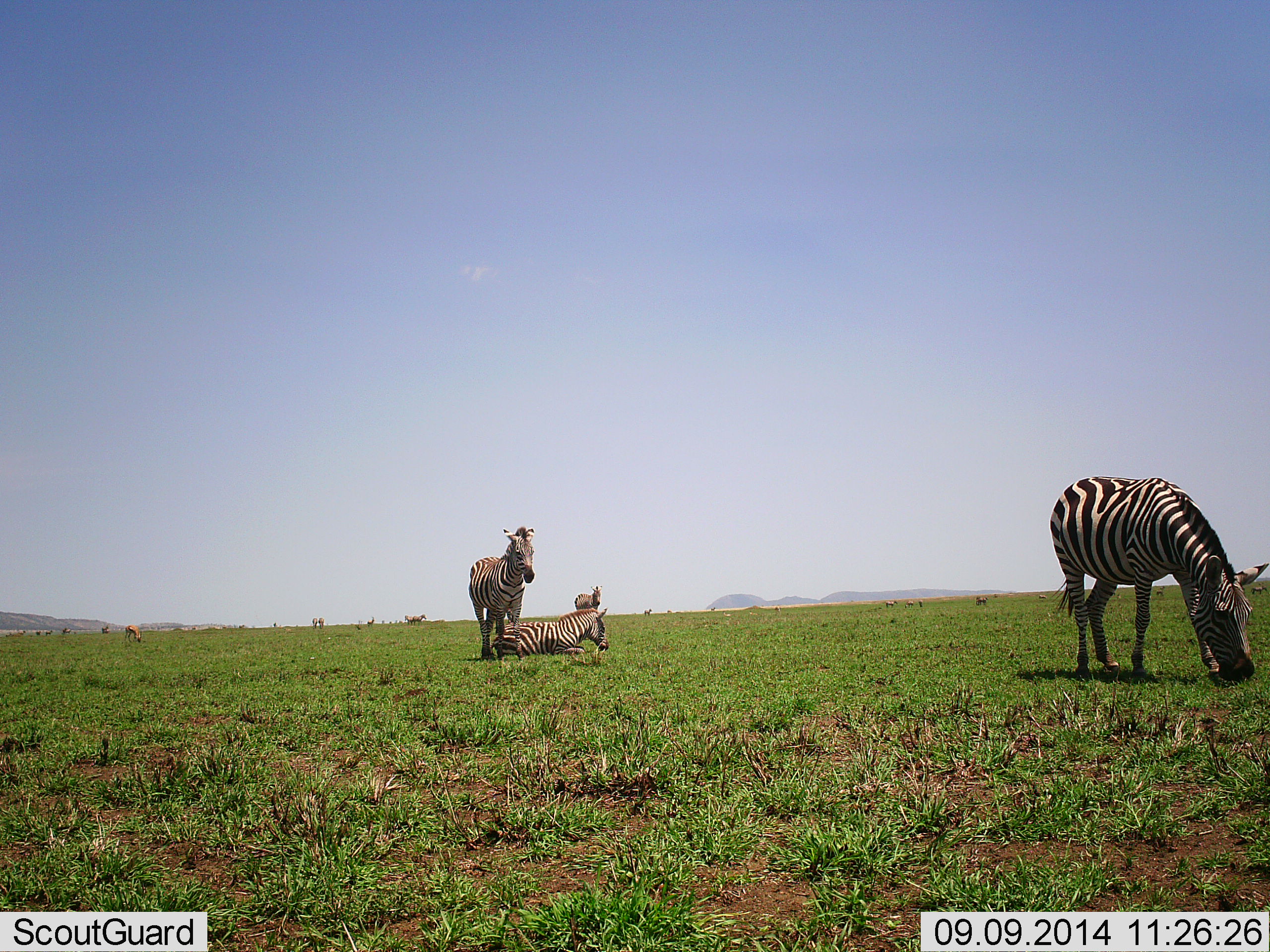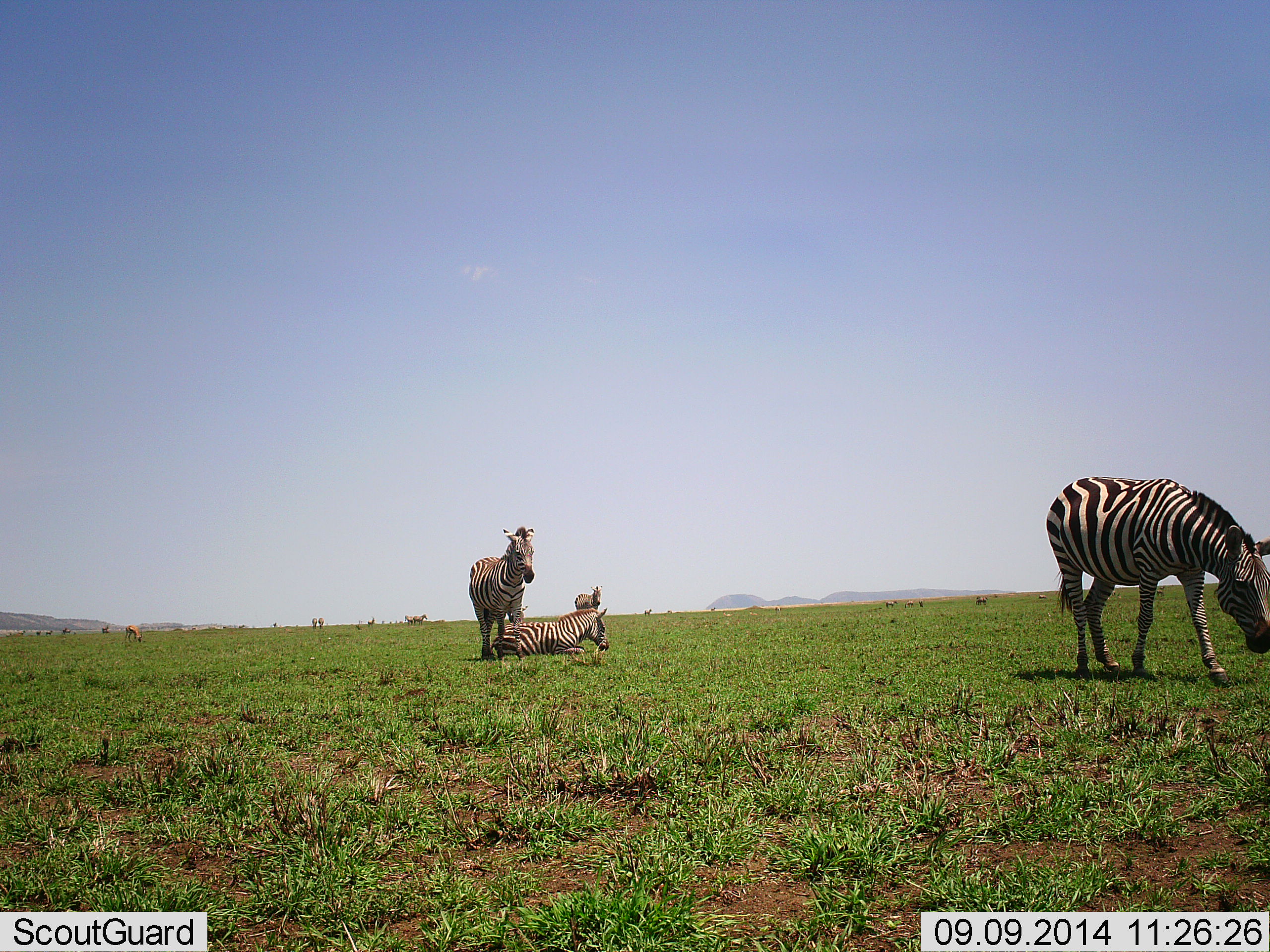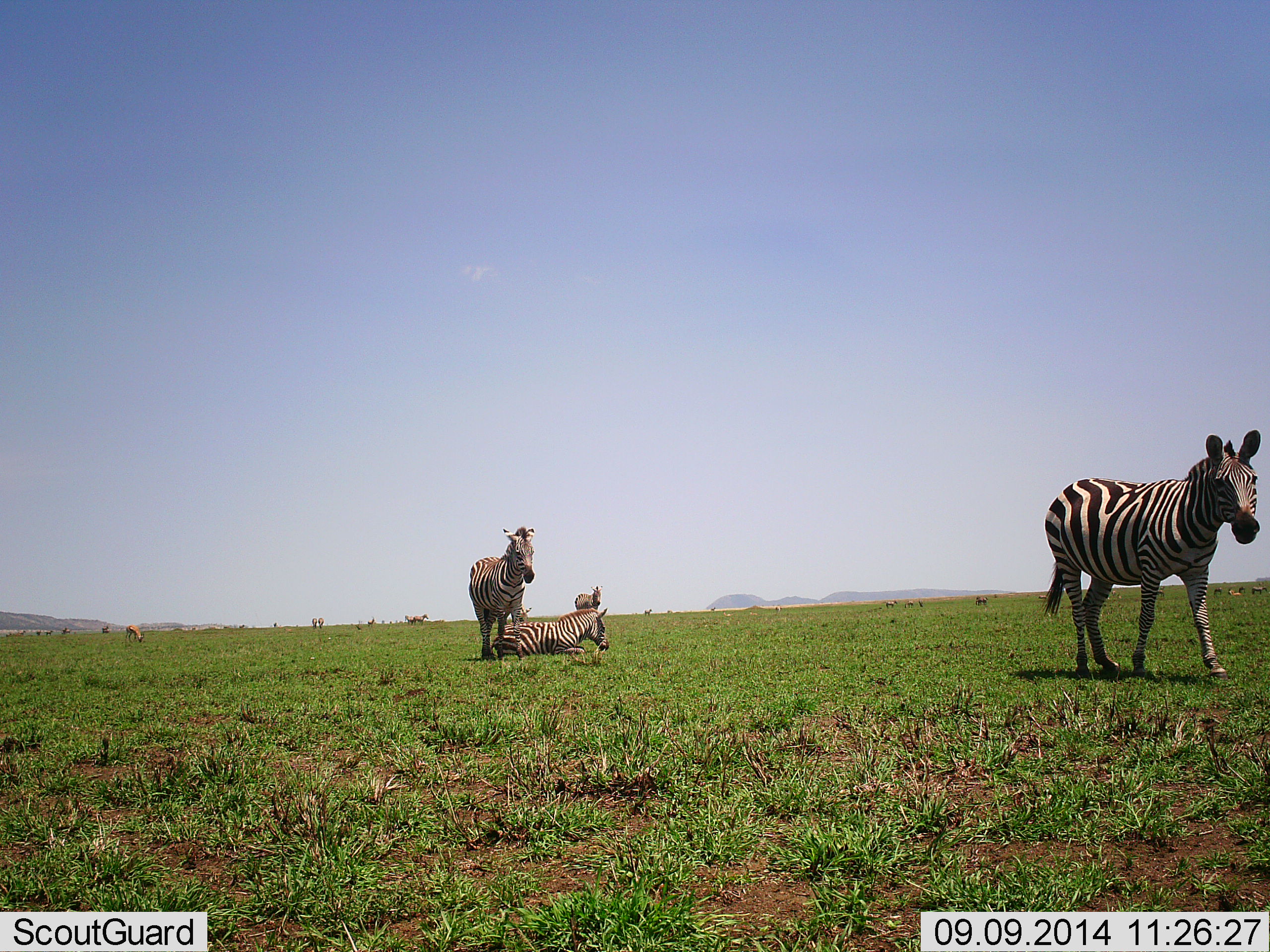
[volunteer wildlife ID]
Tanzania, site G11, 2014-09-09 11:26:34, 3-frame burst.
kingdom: Animalia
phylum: Chordata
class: Mammalia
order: Perissodactyla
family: Equidae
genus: Equus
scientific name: Equus quagga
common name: plains zebra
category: zebra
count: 4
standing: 73%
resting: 91%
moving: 36%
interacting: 0%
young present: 9%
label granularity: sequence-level